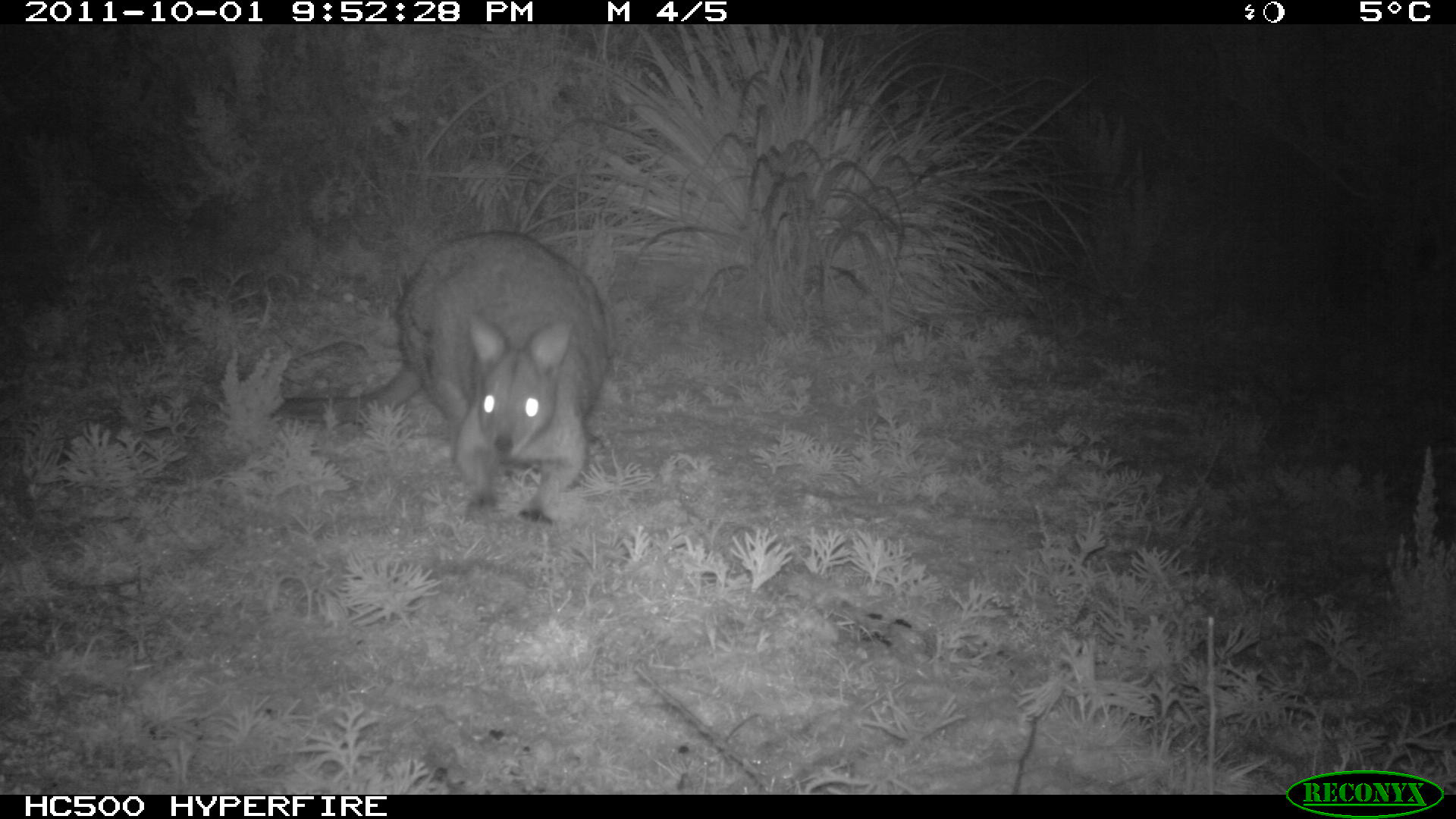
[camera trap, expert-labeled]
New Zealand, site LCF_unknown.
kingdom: Animalia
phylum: Chordata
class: Mammalia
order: Diprotodontia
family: Macropodidae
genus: Notamacropus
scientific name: Notamacropus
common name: wallaby